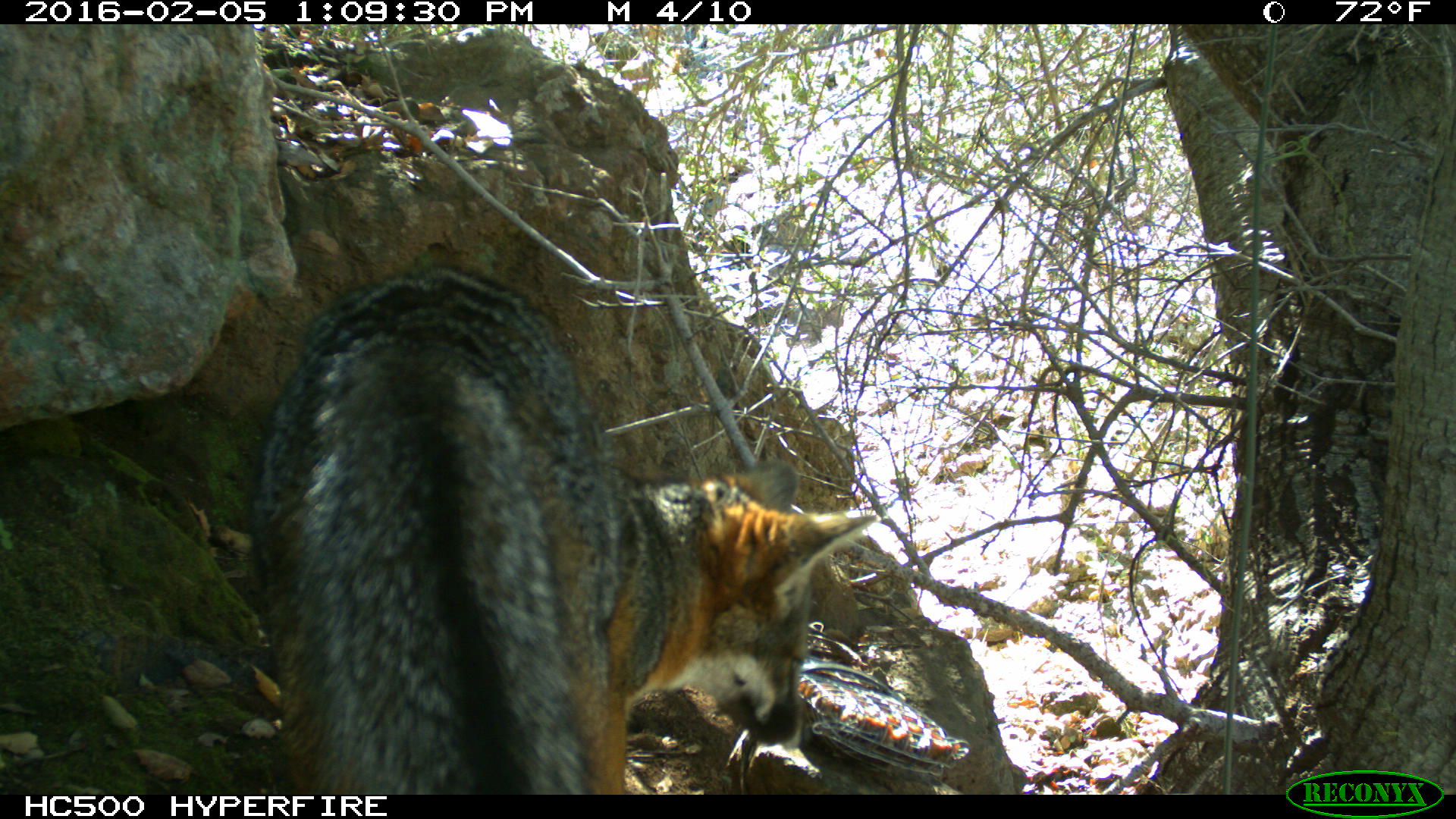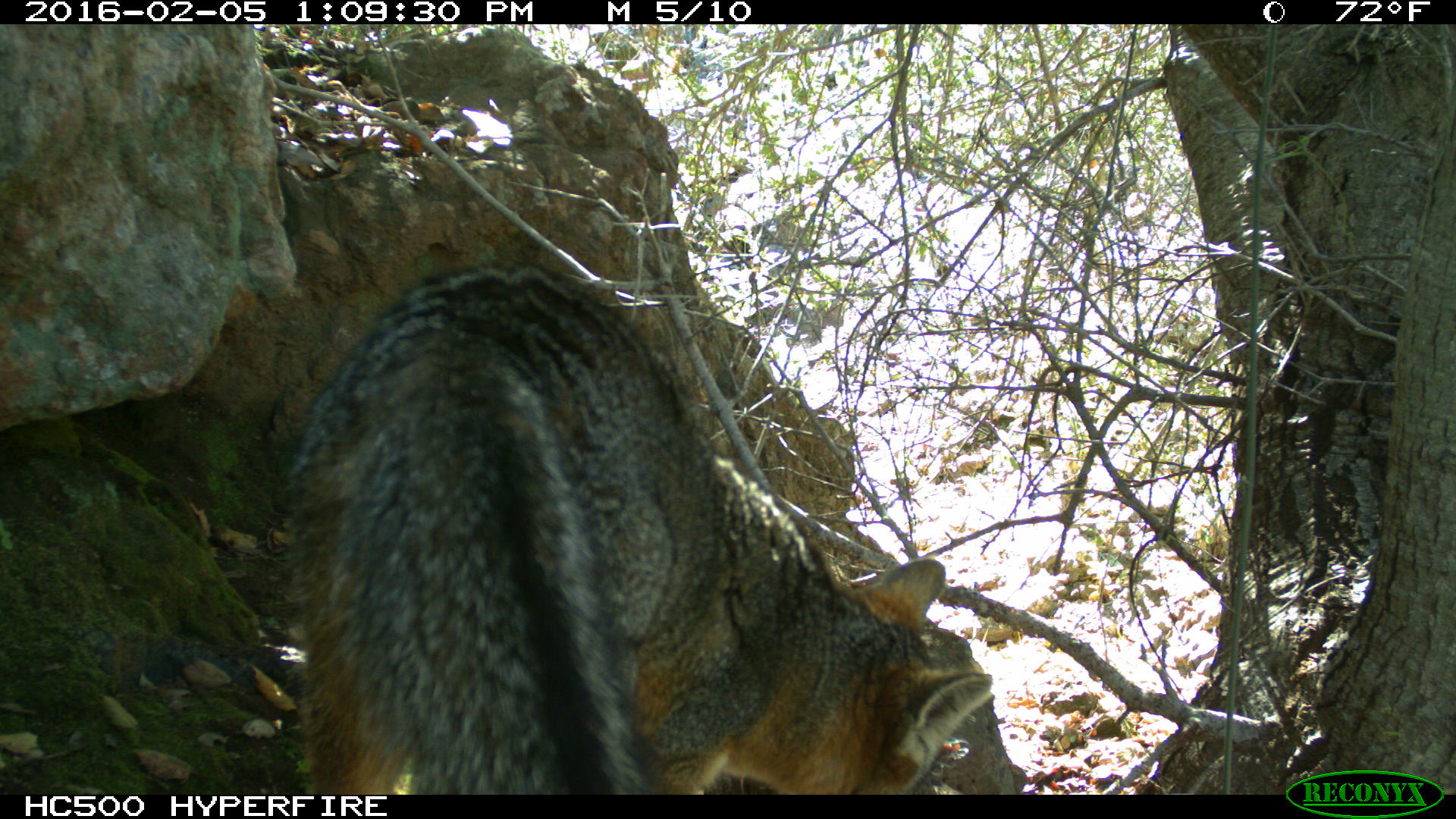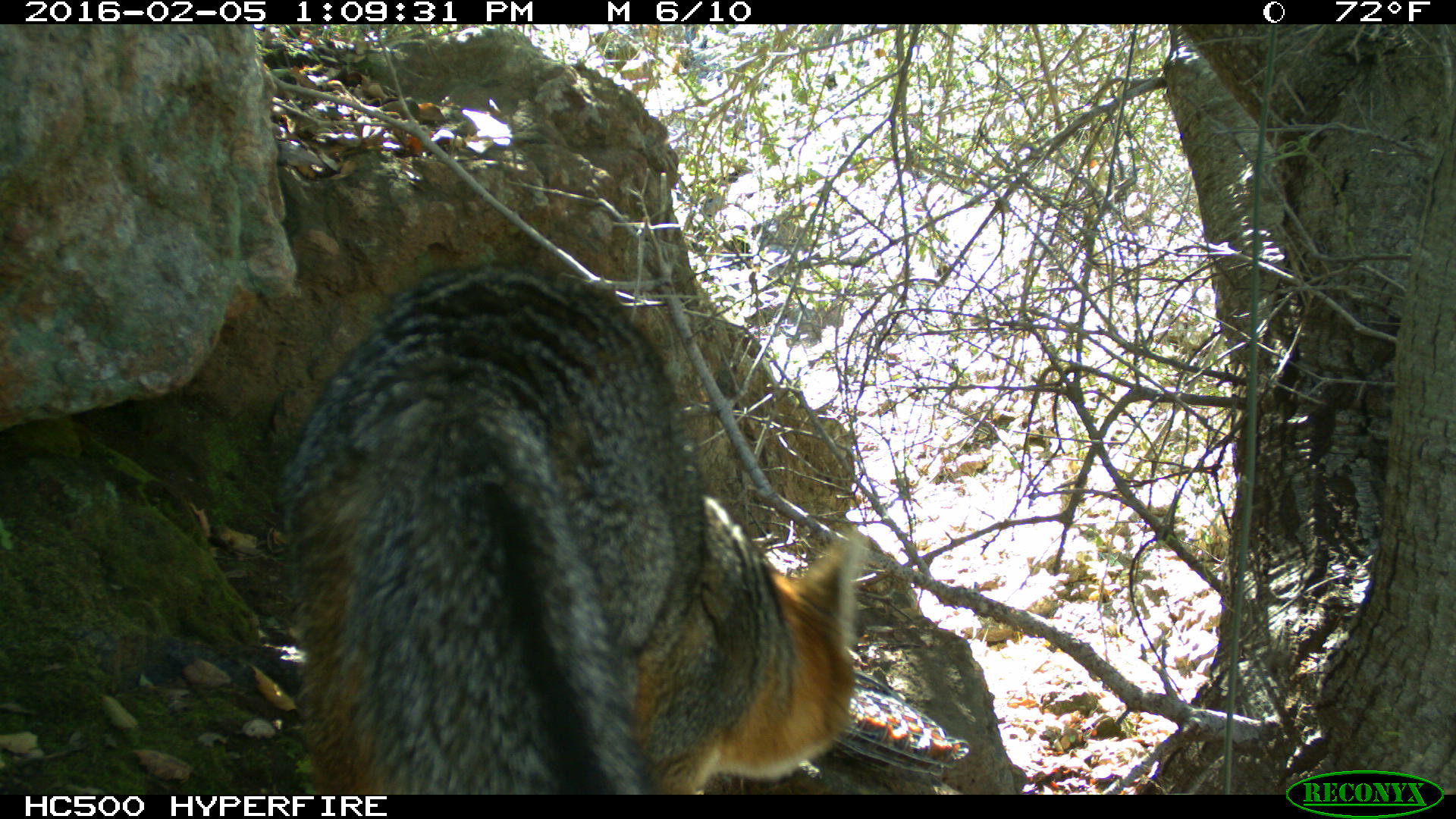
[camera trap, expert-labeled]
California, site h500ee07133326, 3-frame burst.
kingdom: Animalia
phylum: Chordata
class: Mammalia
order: Carnivora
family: Canidae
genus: Urocyon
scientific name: Urocyon littoralis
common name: island fox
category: fox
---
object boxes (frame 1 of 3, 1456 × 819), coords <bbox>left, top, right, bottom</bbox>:
fox: <bbox>249, 264, 875, 794</bbox>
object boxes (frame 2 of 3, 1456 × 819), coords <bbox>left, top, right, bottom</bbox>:
fox: <bbox>279, 263, 991, 792</bbox>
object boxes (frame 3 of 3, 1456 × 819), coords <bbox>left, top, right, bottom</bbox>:
fox: <bbox>281, 260, 864, 794</bbox>